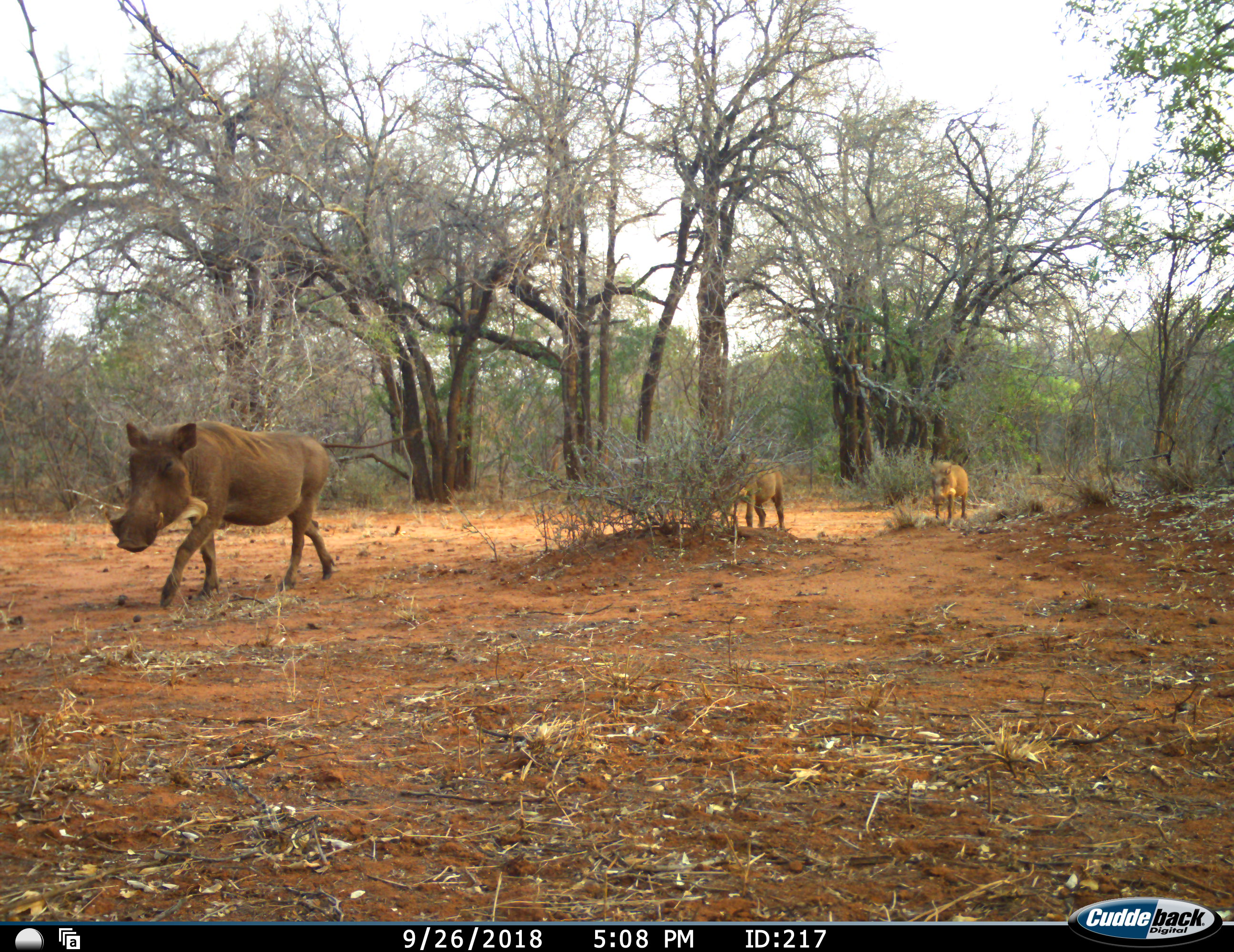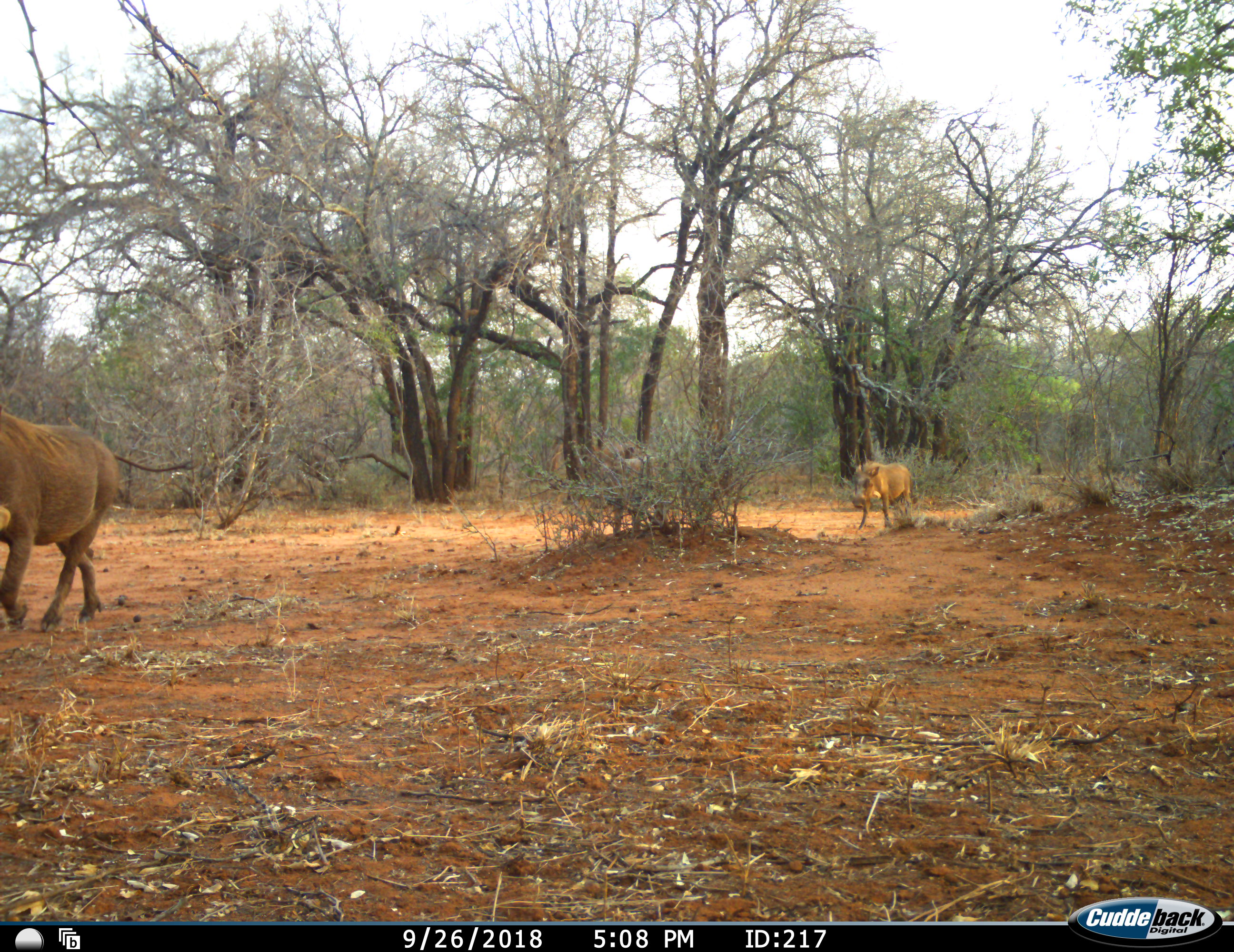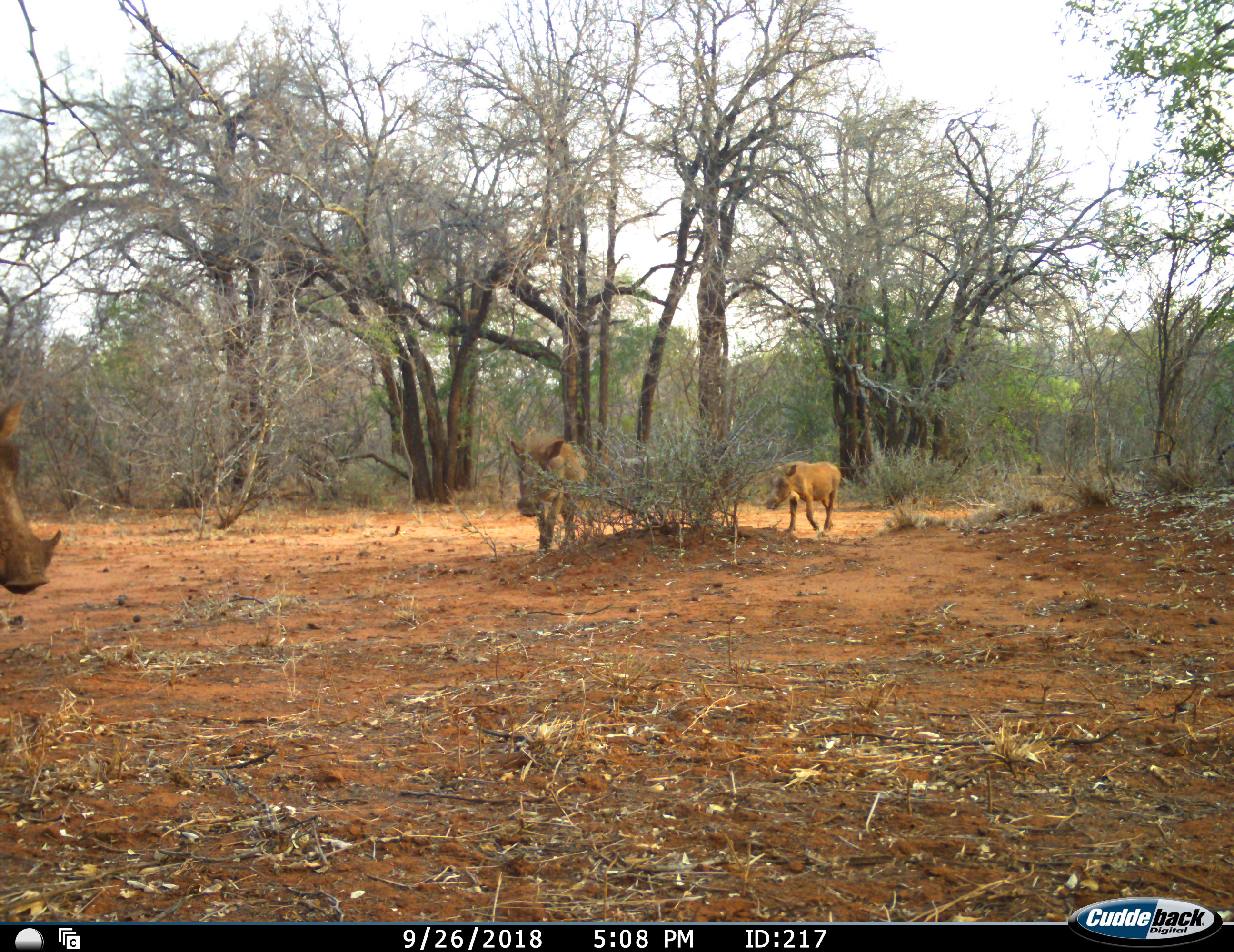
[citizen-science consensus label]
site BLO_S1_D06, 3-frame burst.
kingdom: Animalia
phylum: Chordata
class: Mammalia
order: Artiodactyla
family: Suidae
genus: Phacochoerus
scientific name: Phacochoerus africanus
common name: warthog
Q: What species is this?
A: Warthog (Phacochoerus africanus).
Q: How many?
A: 3.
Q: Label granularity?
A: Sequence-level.